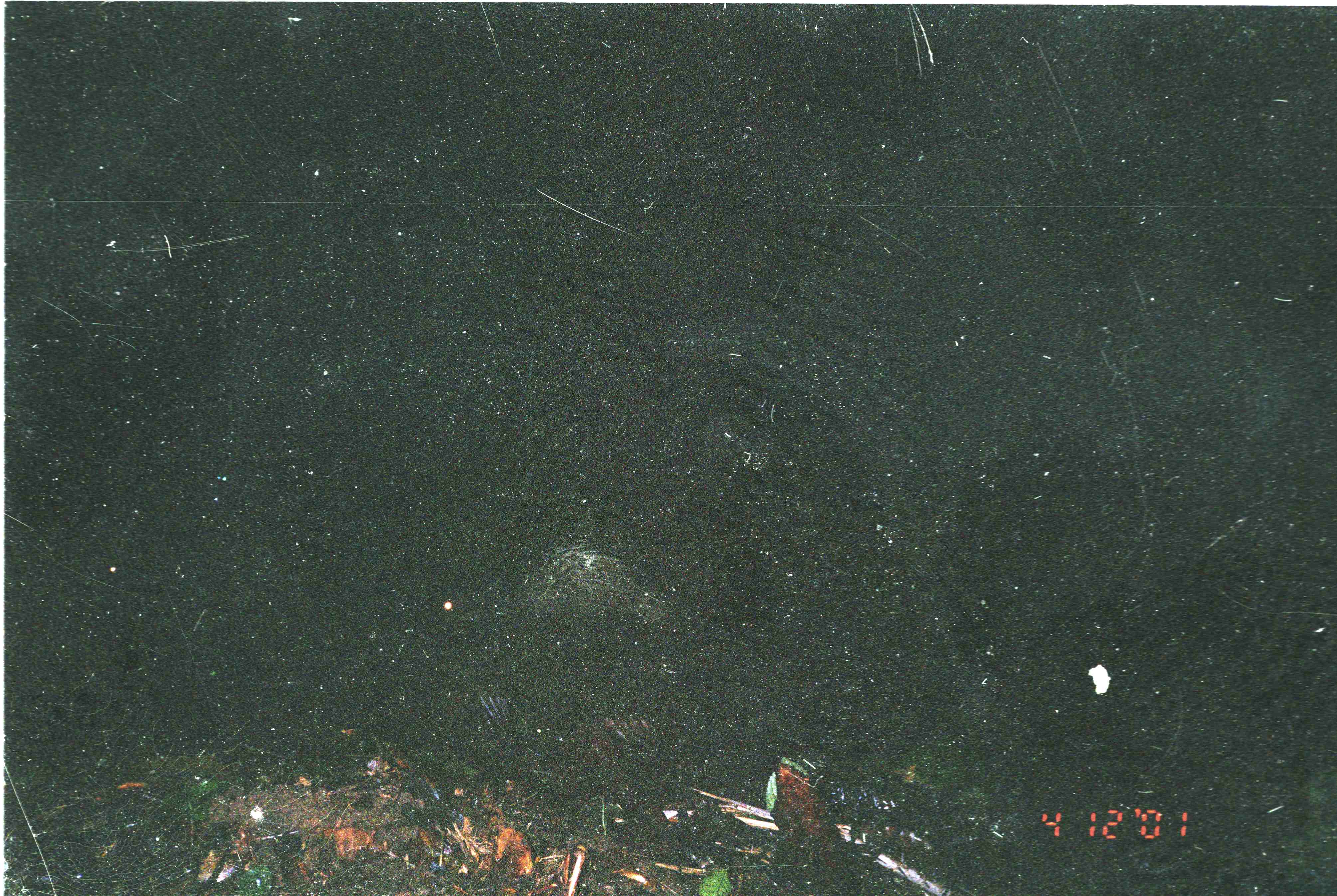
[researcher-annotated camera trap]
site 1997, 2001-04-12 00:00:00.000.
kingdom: Animalia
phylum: Chordata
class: Mammalia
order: Rodentia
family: Hystricidae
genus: Hystrix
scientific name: Hystrix brachyura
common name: east asian porcupine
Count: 1.